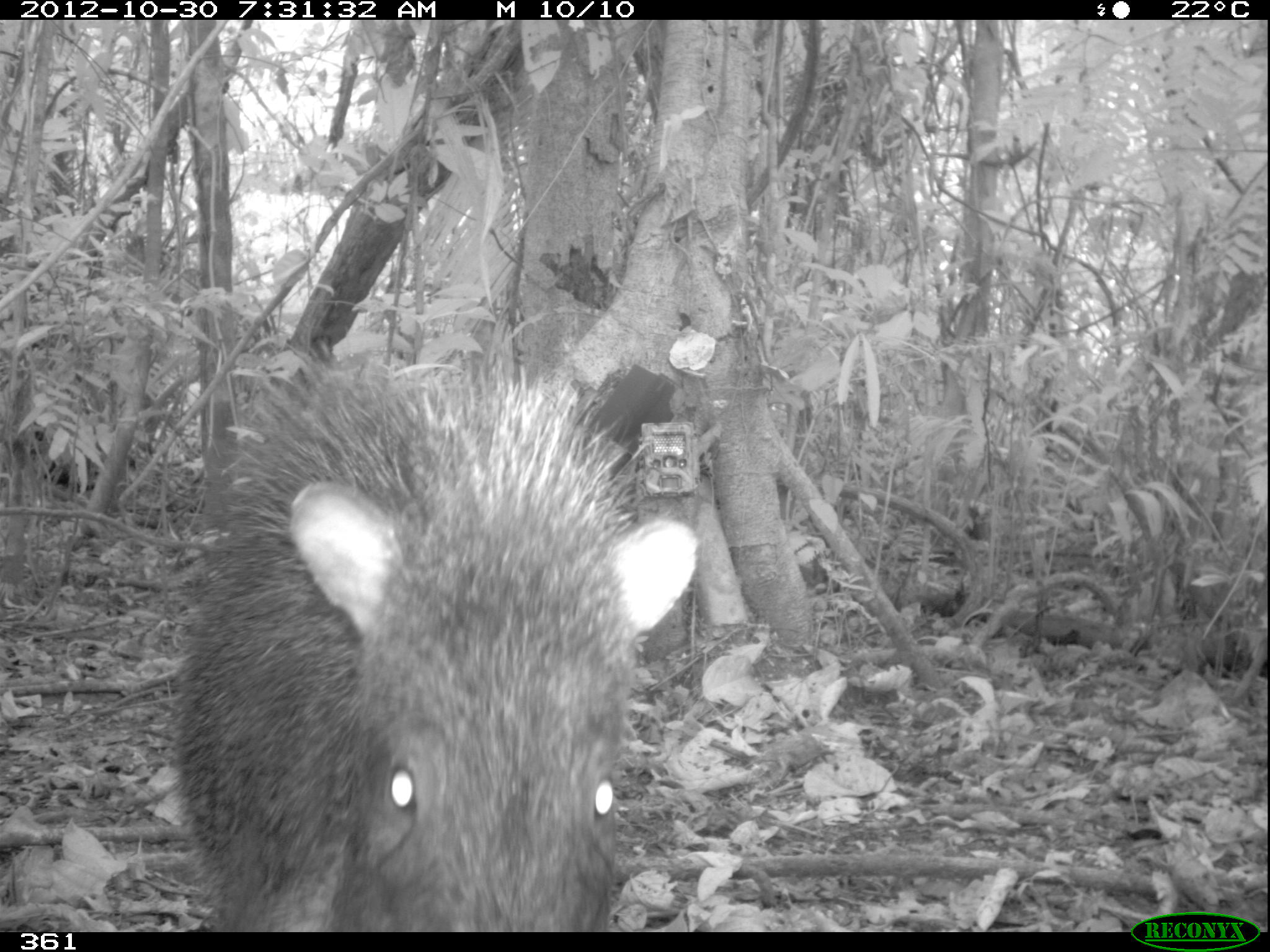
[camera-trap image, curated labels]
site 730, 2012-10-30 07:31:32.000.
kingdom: Animalia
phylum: Chordata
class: Mammalia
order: Artiodactyla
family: Tayassuidae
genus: Tayassu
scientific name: Tayassu pecari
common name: white-lipped peccary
Tayassu pecari (white-lipped peccary).